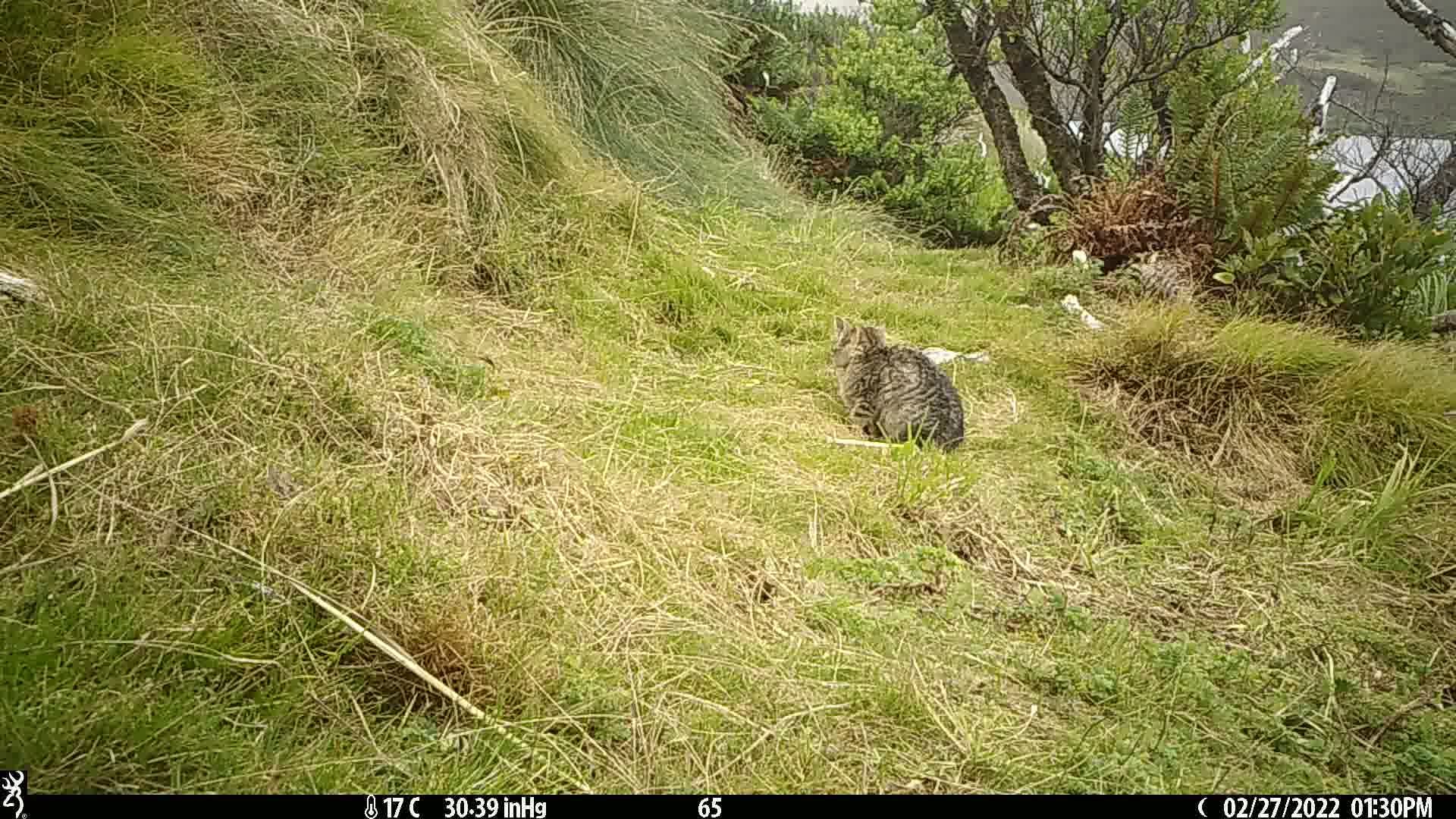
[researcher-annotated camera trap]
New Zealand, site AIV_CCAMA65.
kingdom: Animalia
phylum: Chordata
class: Mammalia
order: Carnivora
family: Felidae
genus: Felis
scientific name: Felis catus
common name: domestic cat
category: cat